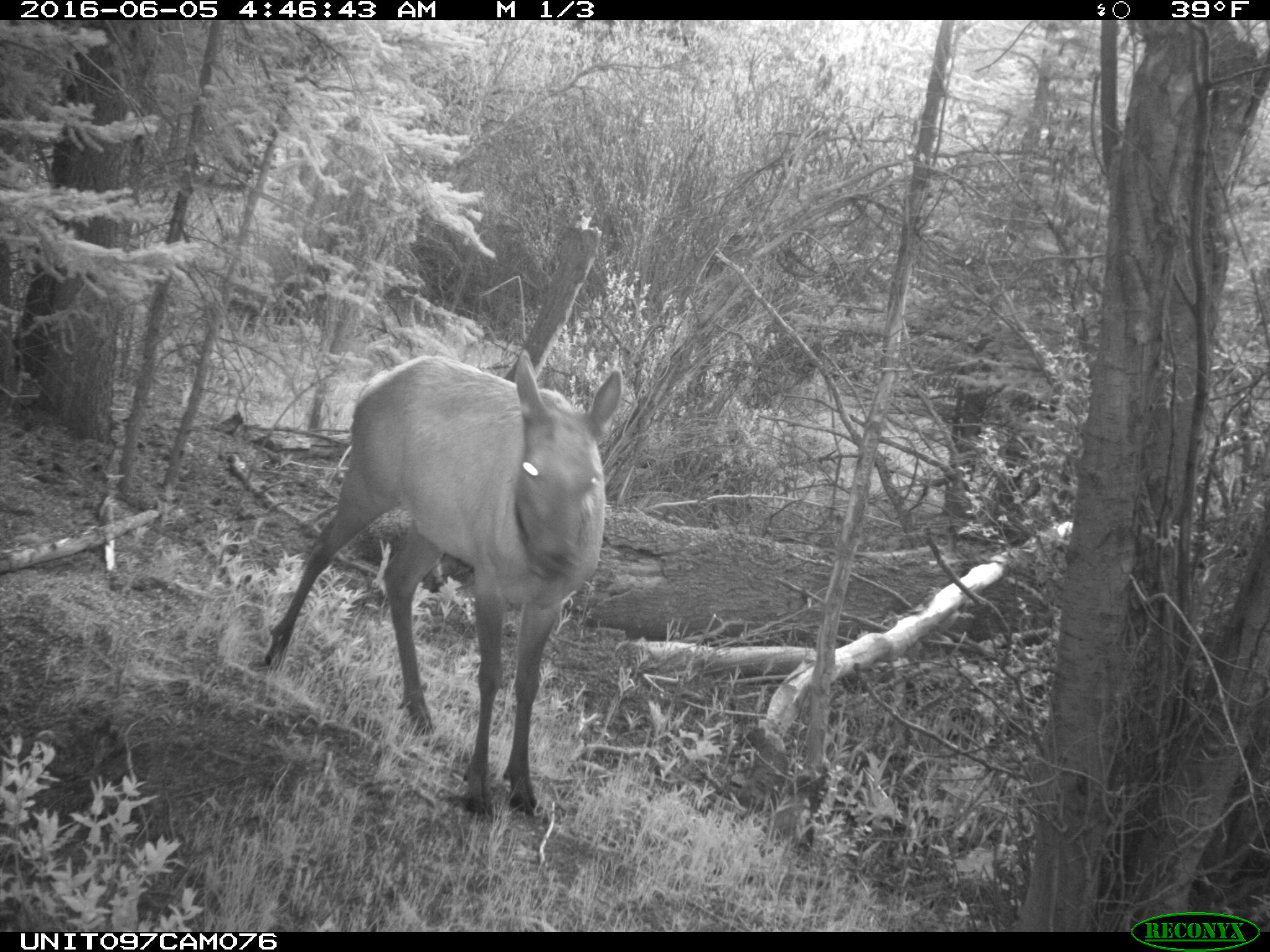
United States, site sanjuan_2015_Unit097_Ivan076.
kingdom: Animalia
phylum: Chordata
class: Mammalia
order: Artiodactyla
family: Cervidae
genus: Cervus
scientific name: Cervus elaphus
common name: red deer